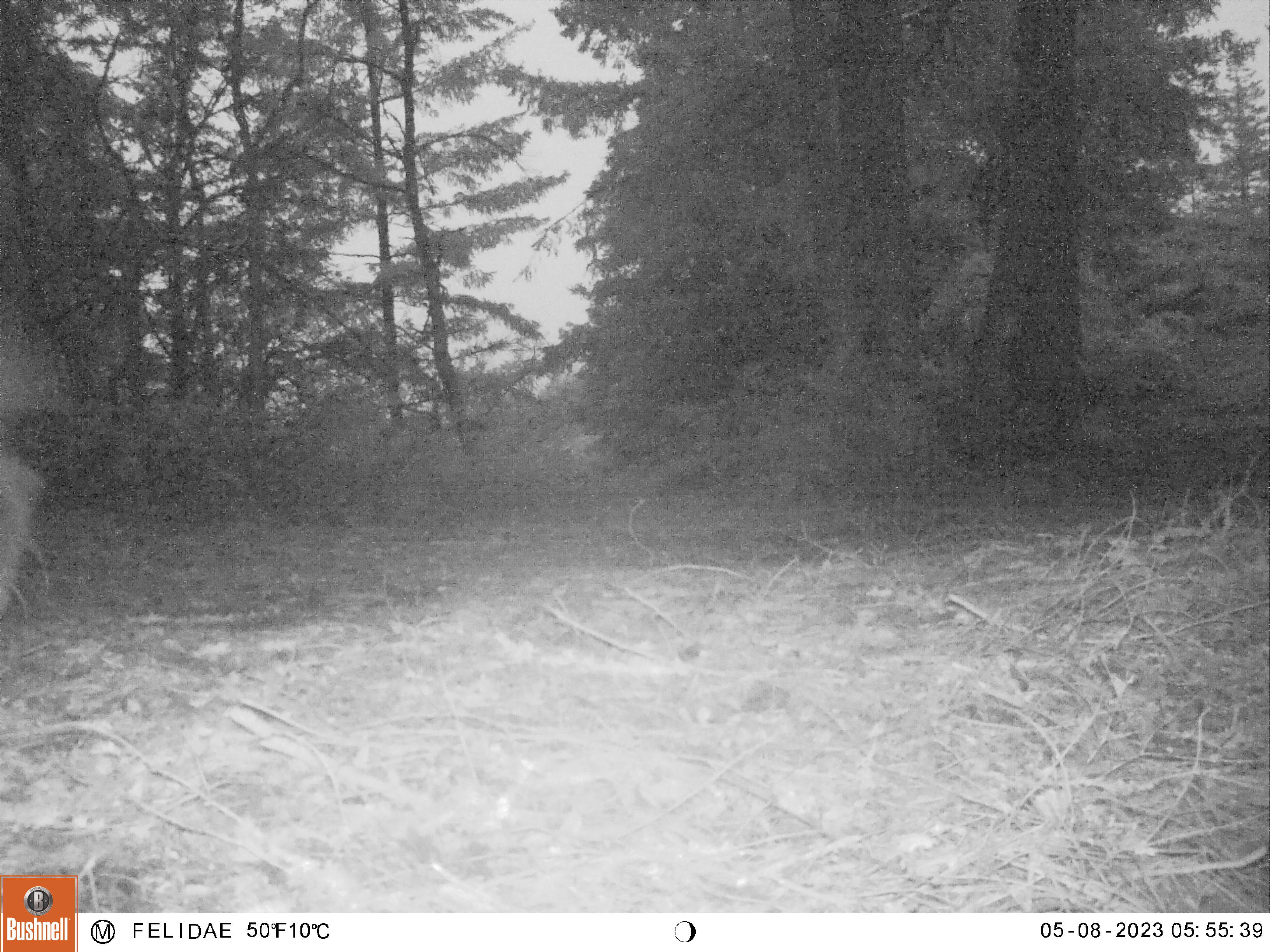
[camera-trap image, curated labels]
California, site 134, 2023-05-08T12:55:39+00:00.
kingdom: Animalia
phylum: Chordata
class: Mammalia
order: Artiodactyla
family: Cervidae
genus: Odocoileus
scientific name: Odocoileus hemionus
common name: mule deer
Mule deer (Odocoileus hemionus).